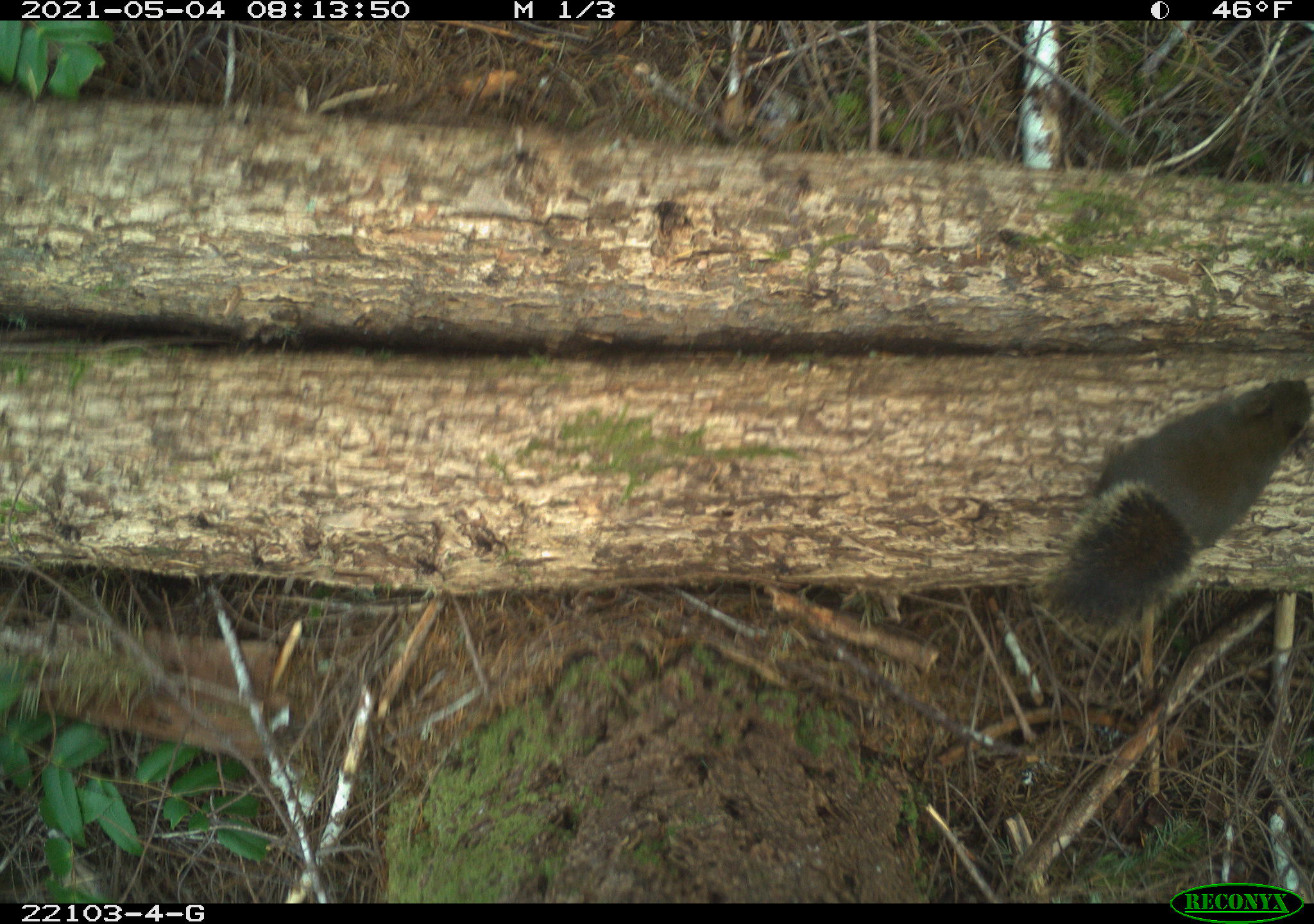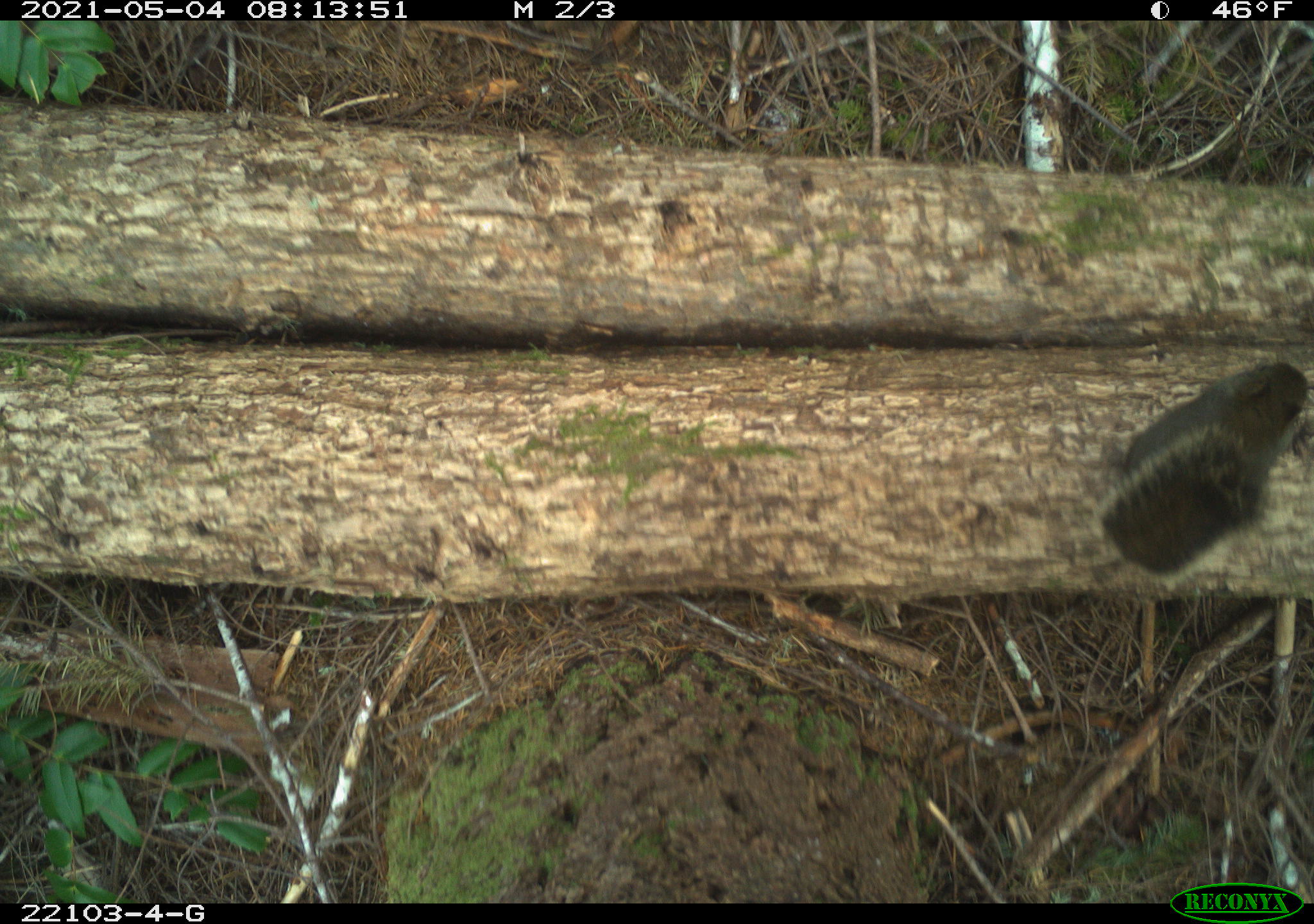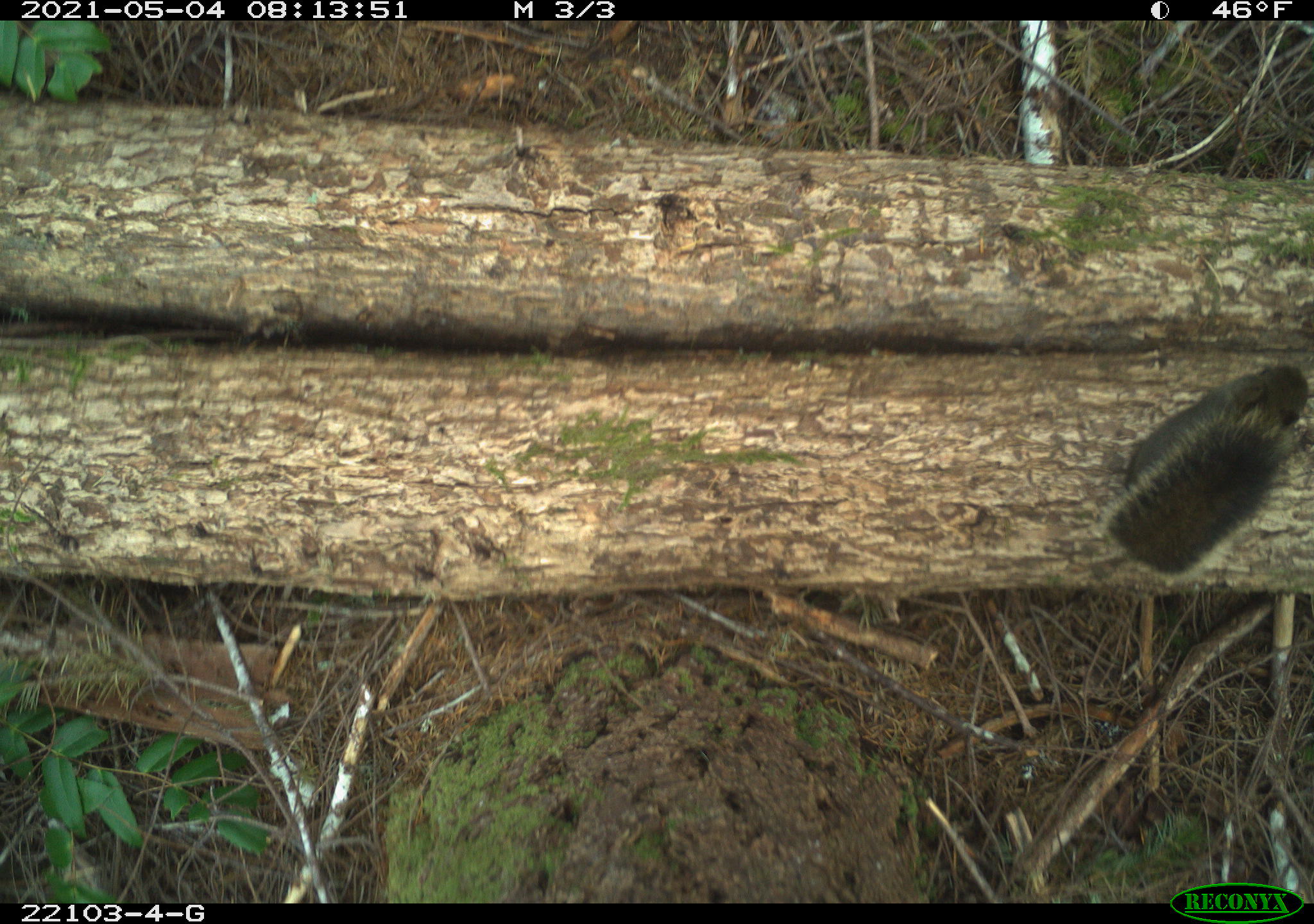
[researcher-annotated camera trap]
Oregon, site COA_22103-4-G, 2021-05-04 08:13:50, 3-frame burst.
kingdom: Animalia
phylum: Chordata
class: Mammalia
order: Rodentia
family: Sciuridae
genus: Tamiasciurus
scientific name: Tamiasciurus douglasii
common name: douglas squirrel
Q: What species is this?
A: Douglas squirrel (Tamiasciurus douglasii).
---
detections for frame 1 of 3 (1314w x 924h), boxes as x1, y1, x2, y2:
douglas squirrel: 1017, 364, 1312, 657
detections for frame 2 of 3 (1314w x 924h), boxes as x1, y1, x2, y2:
douglas squirrel: 1072, 345, 1311, 607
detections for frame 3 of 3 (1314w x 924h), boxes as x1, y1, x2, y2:
douglas squirrel: 1089, 343, 1311, 611